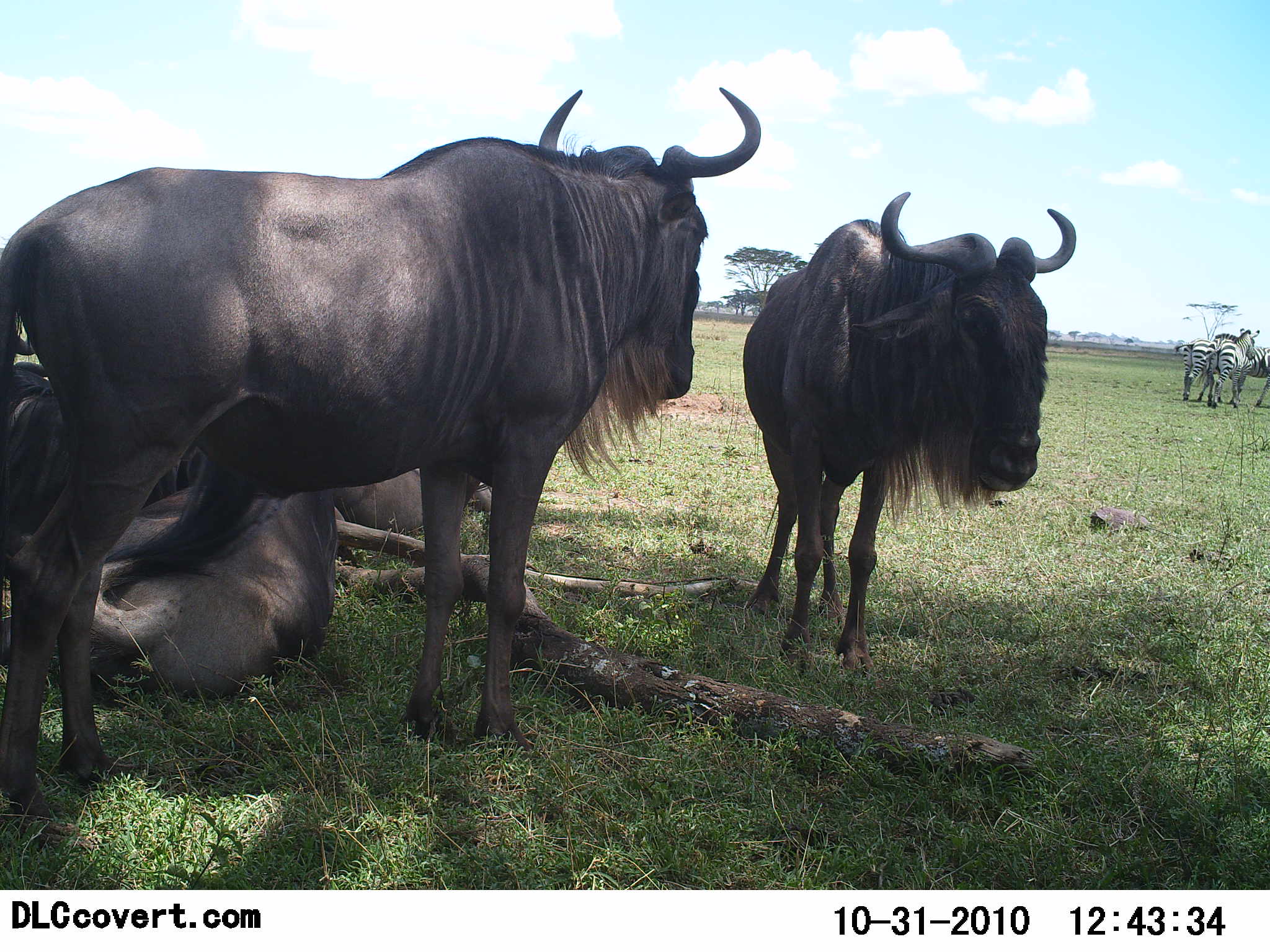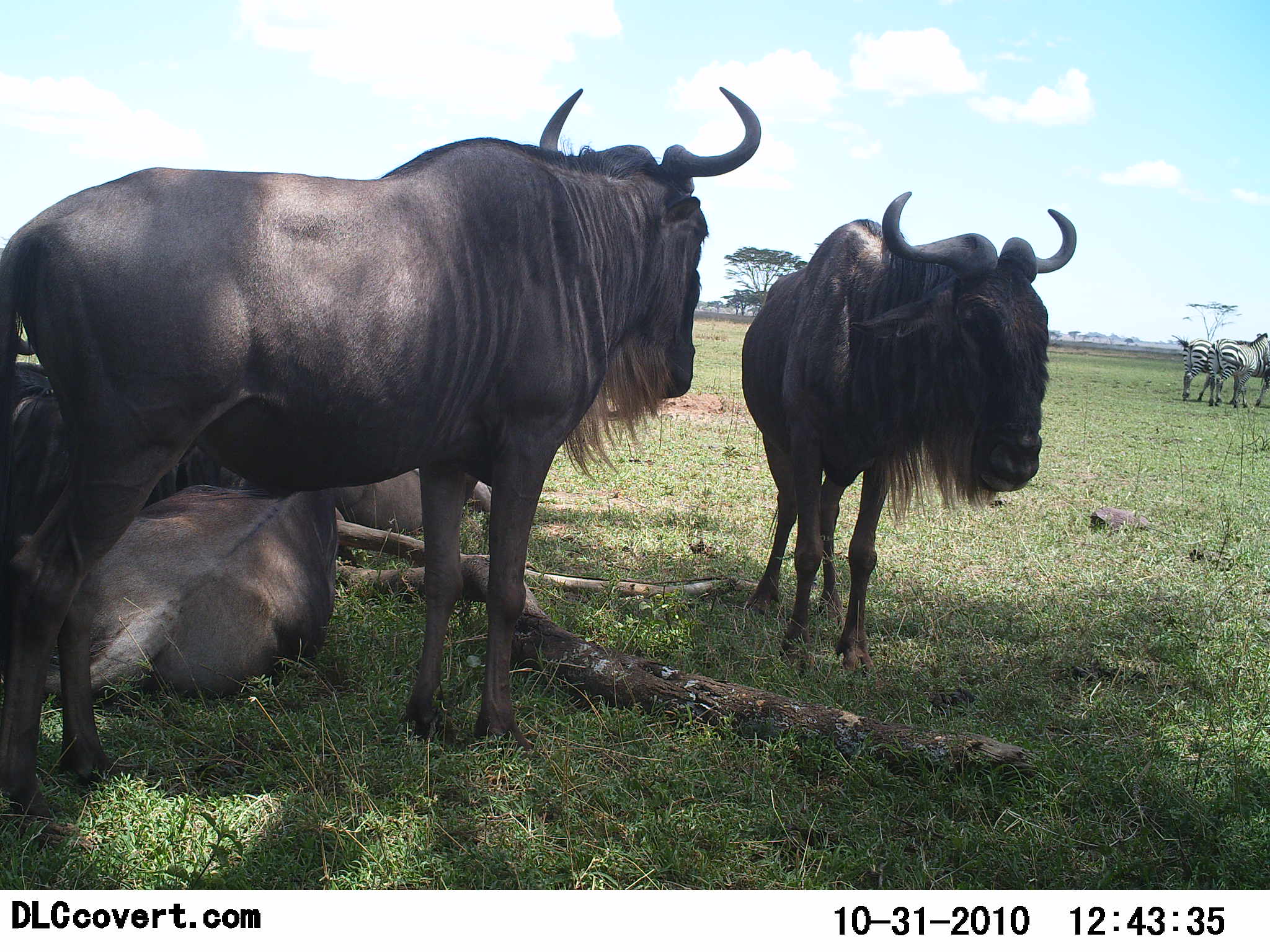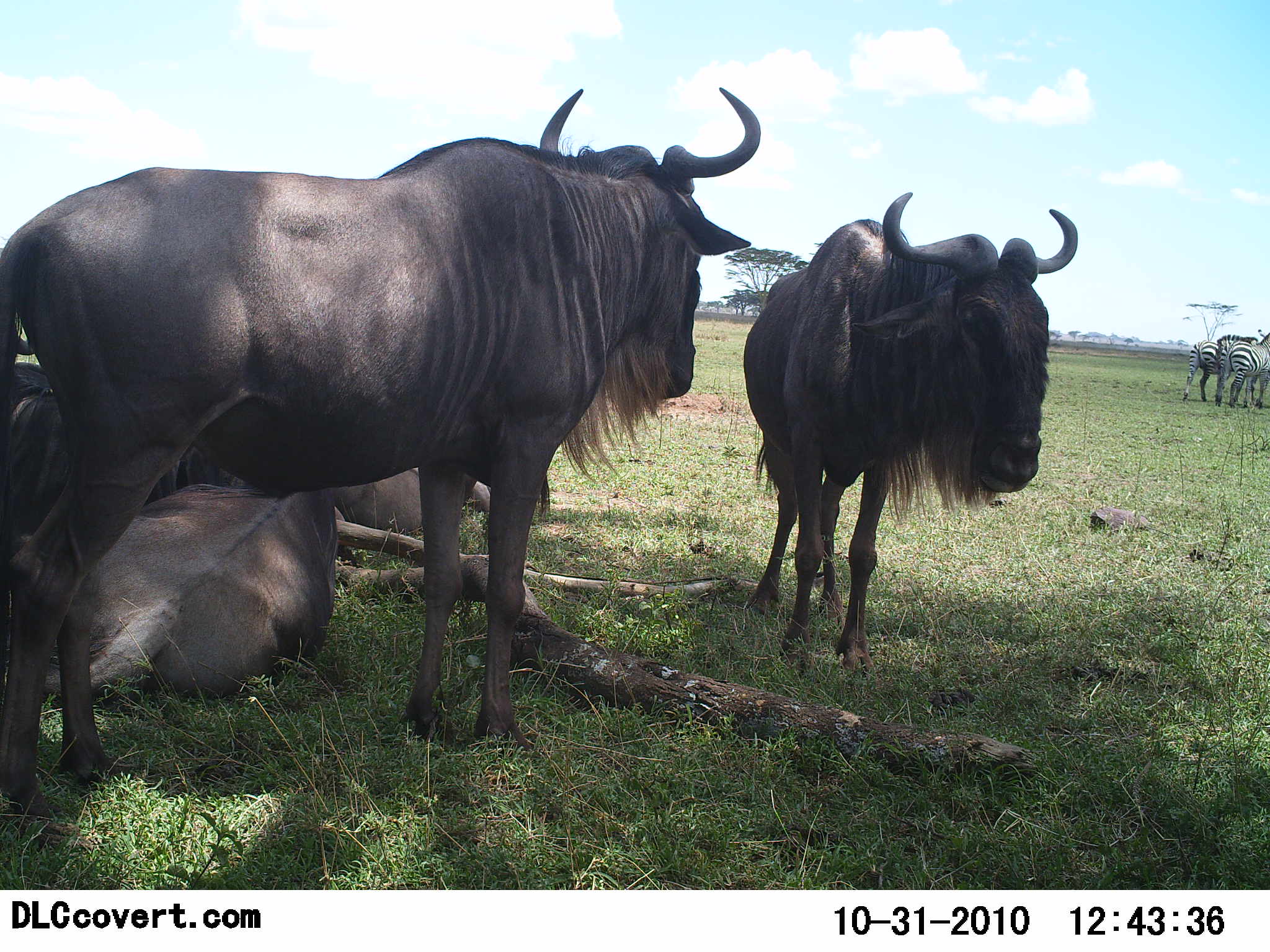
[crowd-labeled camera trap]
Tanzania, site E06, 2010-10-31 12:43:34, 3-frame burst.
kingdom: Animalia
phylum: Chordata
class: Mammalia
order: Artiodactyla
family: Bovidae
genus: Connochaetes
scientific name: Connochaetes taurinus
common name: blue wildebeest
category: wildebeest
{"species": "wildebeest (blue wildebeest) (Connochaetes taurinus)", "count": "4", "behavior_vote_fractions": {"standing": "84%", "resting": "100%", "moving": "0%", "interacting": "0%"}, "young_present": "0%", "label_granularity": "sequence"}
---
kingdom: Animalia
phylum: Chordata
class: Mammalia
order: Perissodactyla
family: Equidae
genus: Equus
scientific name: Equus quagga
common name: plains zebra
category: zebra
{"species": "zebra (plains zebra) (Equus quagga)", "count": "3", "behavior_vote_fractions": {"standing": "78%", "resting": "0%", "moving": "39%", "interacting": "17%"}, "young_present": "0%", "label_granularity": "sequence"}